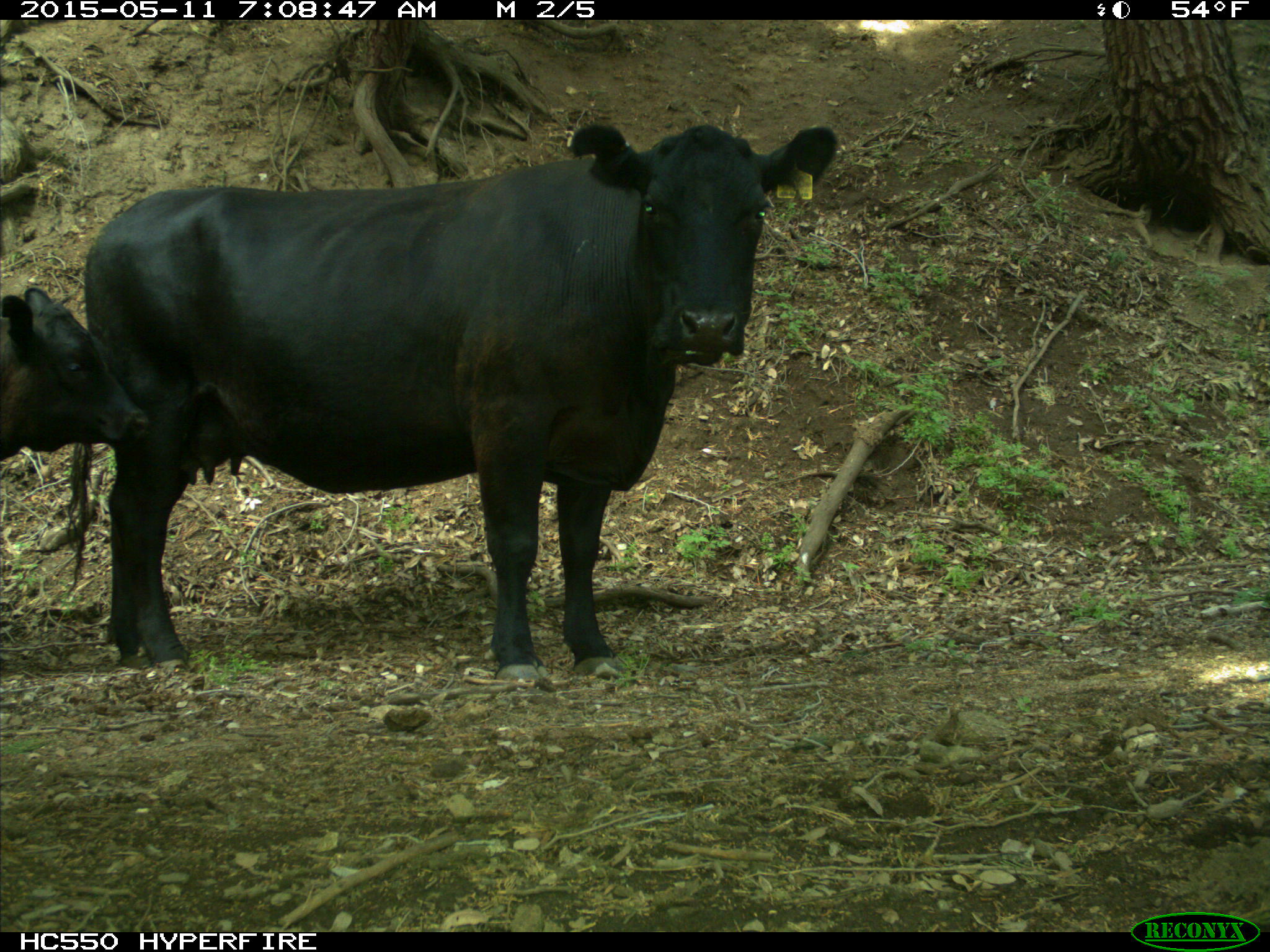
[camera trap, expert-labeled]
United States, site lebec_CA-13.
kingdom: Animalia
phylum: Chordata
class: Mammalia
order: Artiodactyla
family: Bovidae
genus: Bos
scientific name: Bos taurus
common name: domestic cow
Bos taurus (domestic cow).